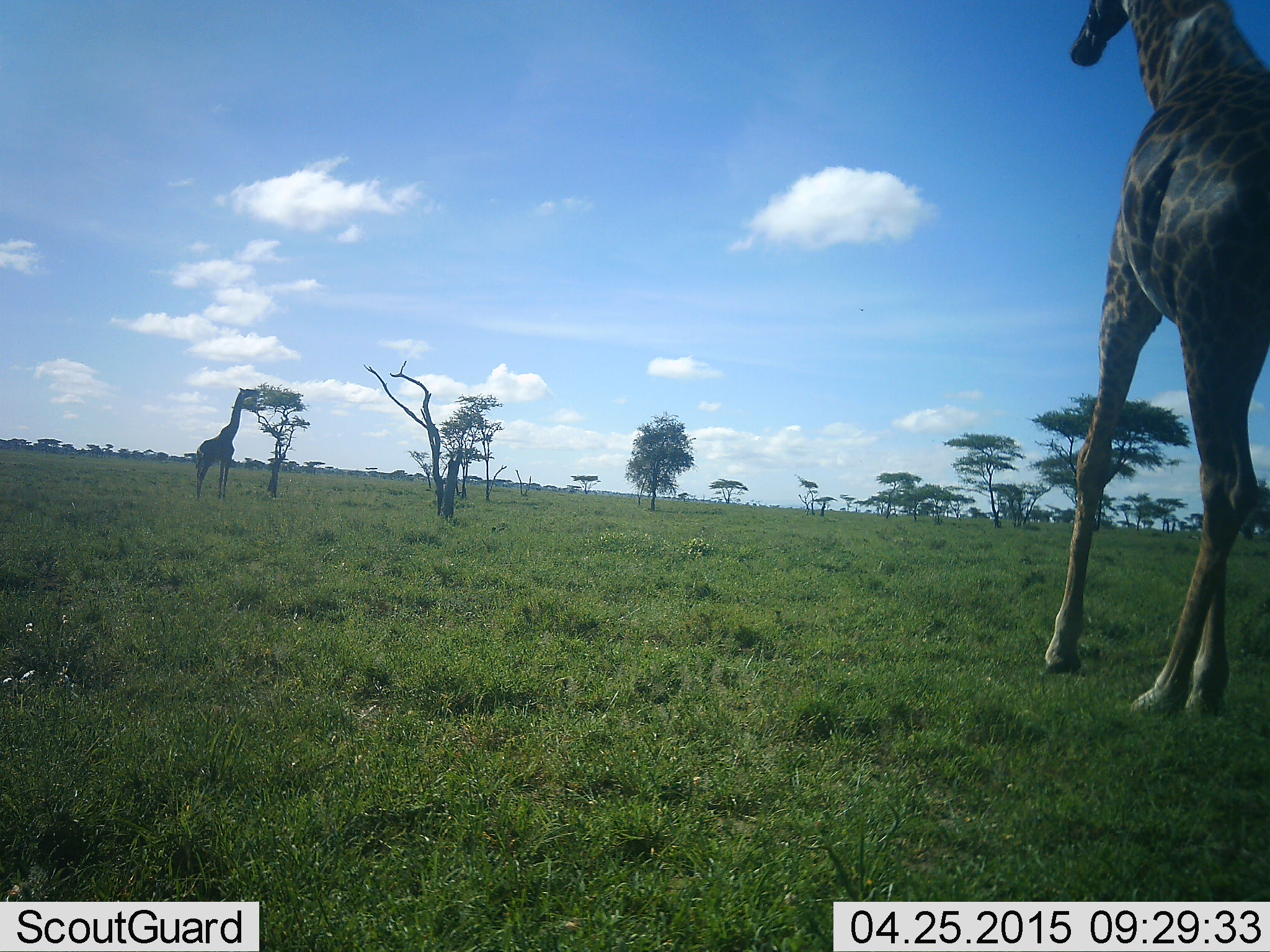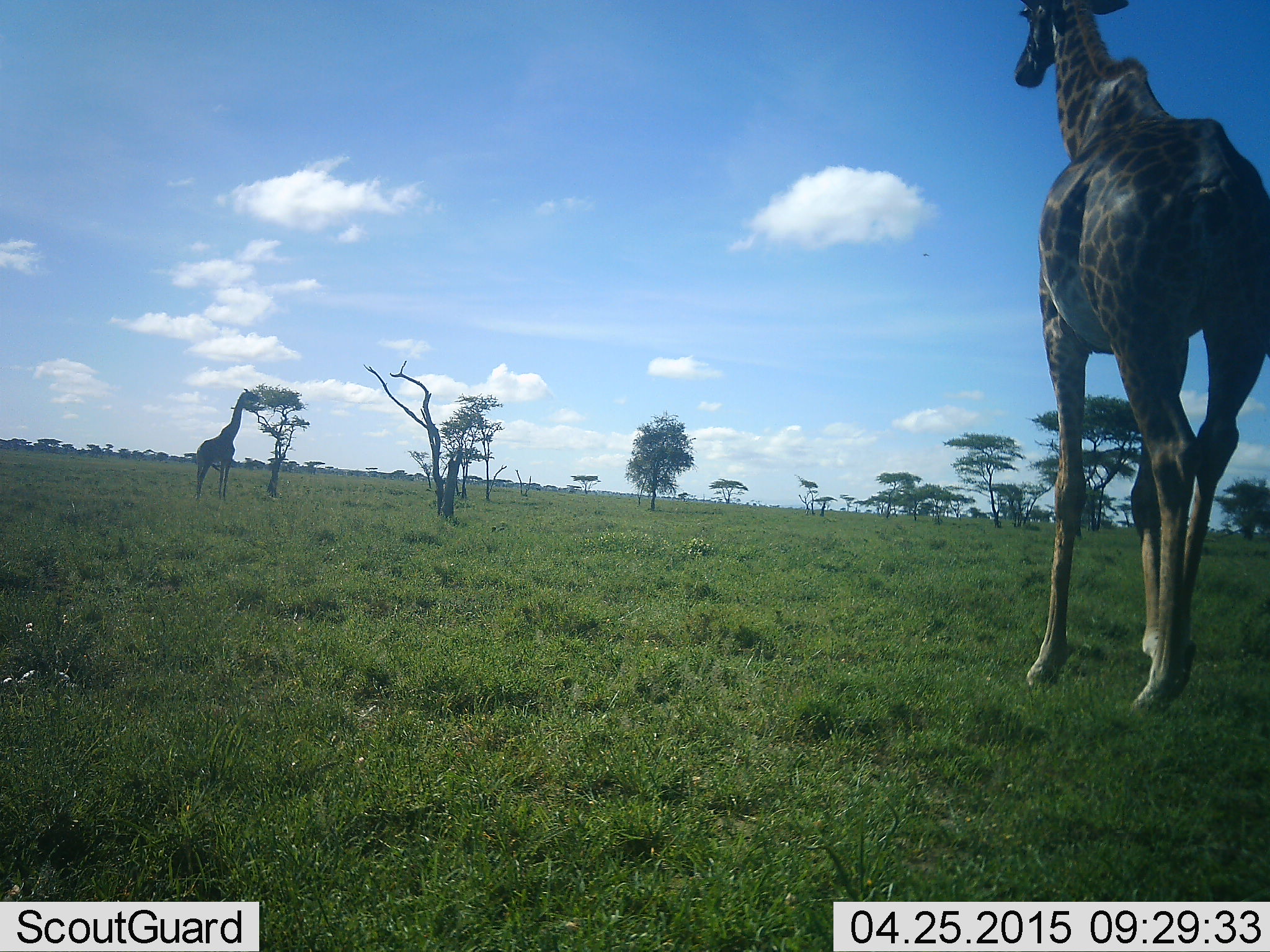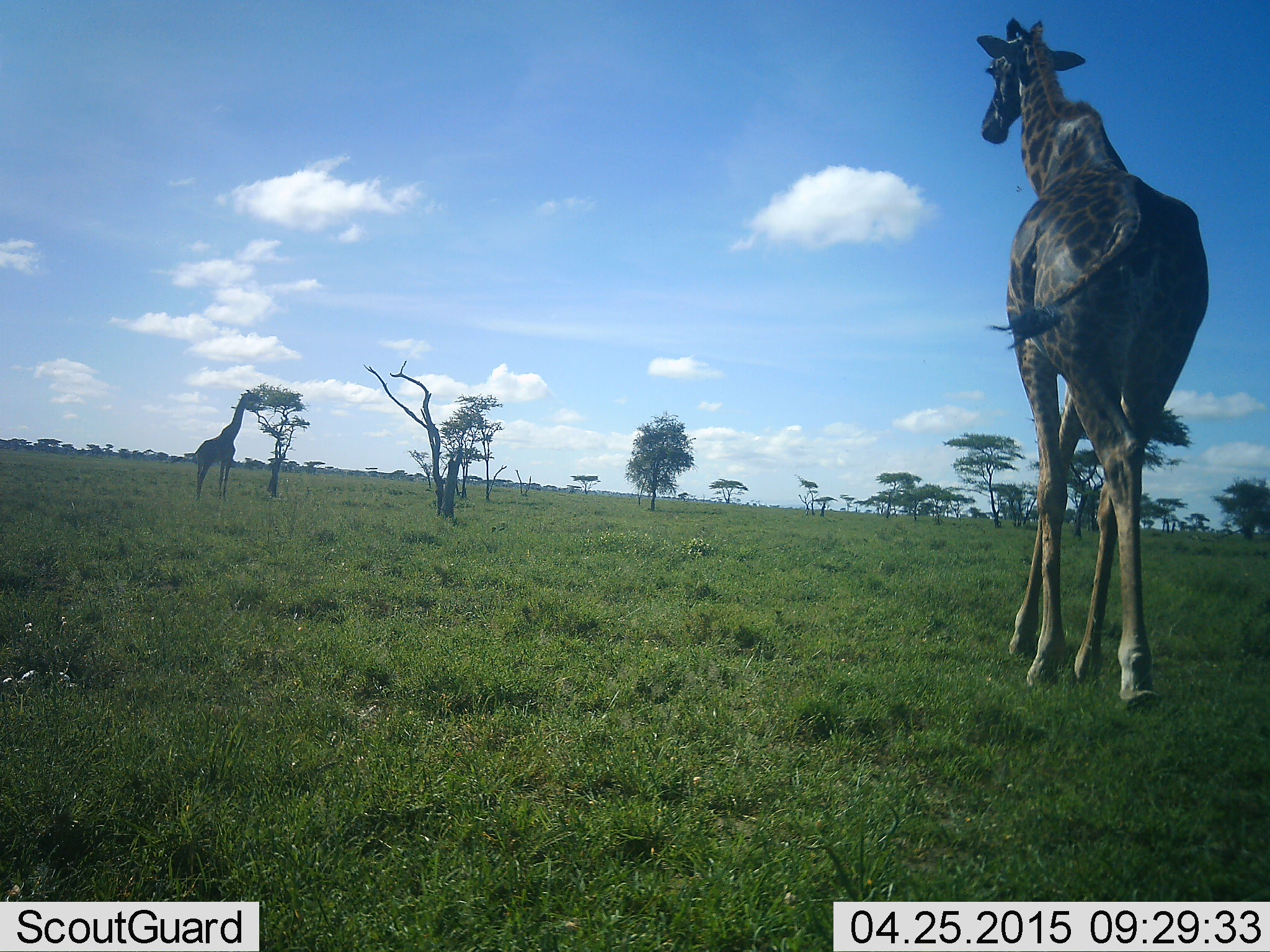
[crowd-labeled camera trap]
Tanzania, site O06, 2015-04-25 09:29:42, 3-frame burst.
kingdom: Animalia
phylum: Chordata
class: Mammalia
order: Artiodactyla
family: Giraffidae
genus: Giraffa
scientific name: Giraffa camelopardalis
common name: giraffe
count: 2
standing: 50%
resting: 0%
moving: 80%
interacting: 0%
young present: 0%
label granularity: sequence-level